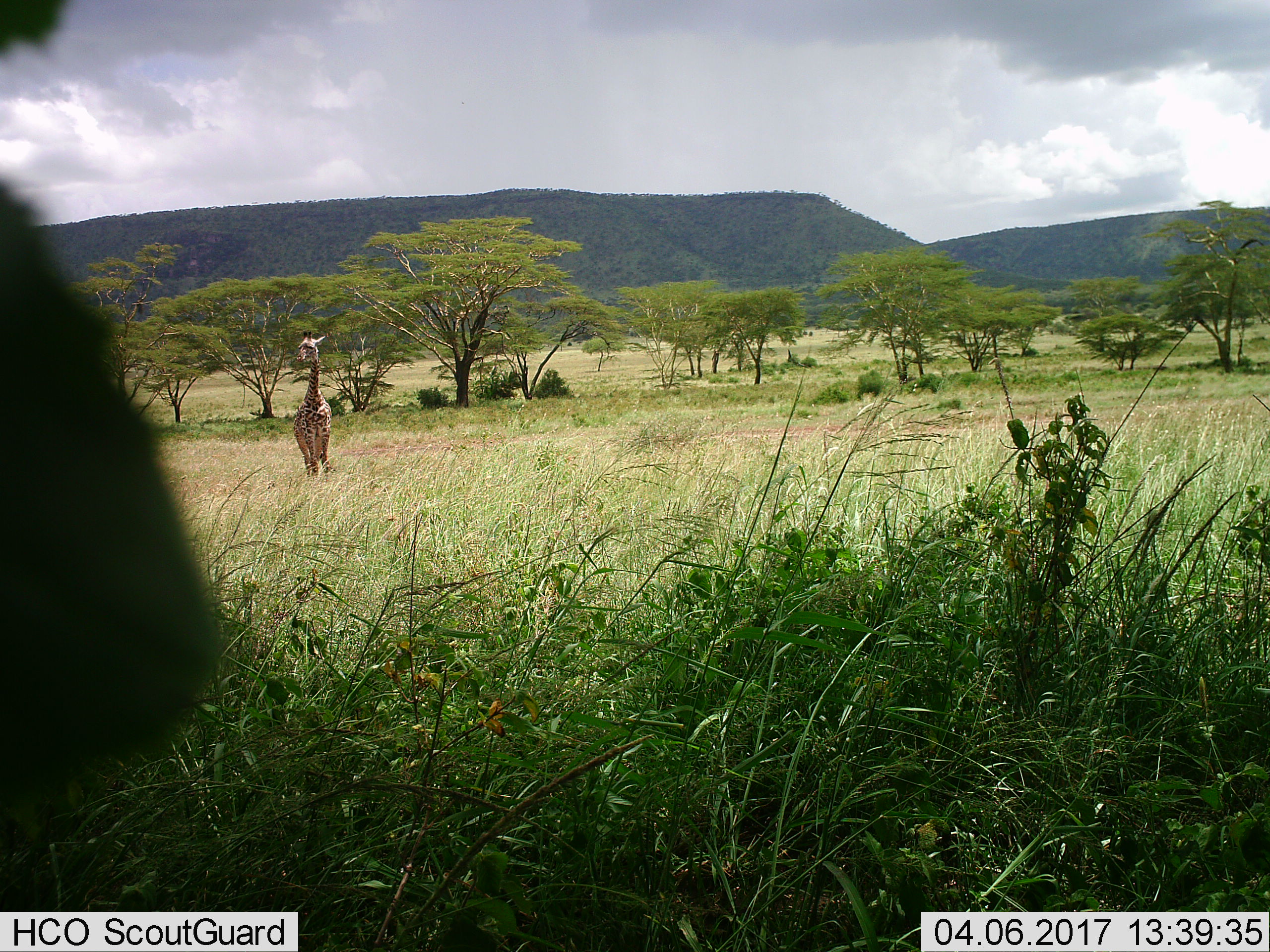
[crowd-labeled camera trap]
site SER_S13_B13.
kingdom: Animalia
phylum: Chordata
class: Mammalia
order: Artiodactyla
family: Giraffidae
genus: Giraffa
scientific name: Giraffa camelopardalis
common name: giraffe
Giraffe (Giraffa camelopardalis), count 1. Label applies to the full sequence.